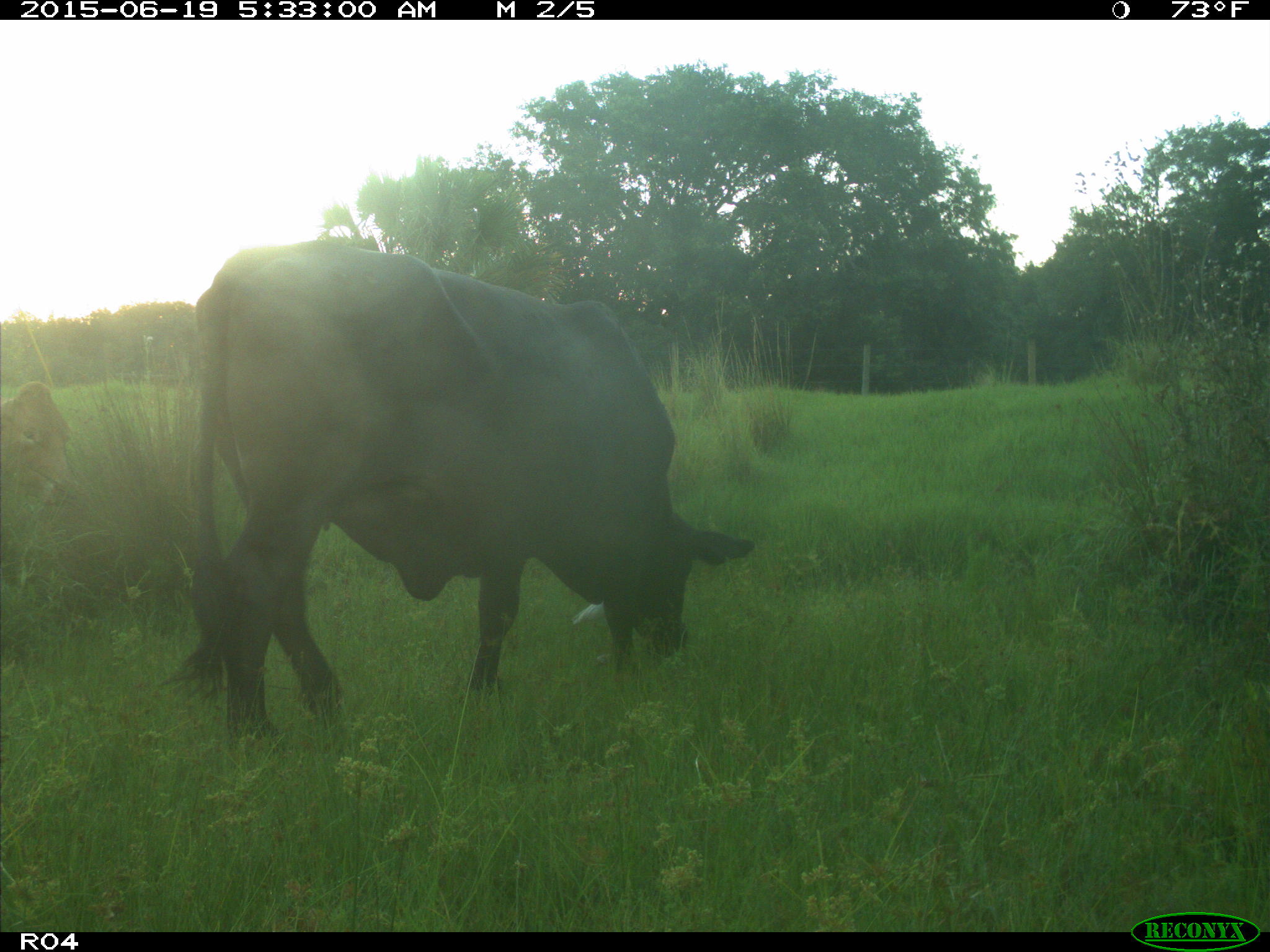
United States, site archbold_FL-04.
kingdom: Animalia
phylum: Chordata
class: Mammalia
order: Artiodactyla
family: Bovidae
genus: Bos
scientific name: Bos taurus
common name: domestic cow